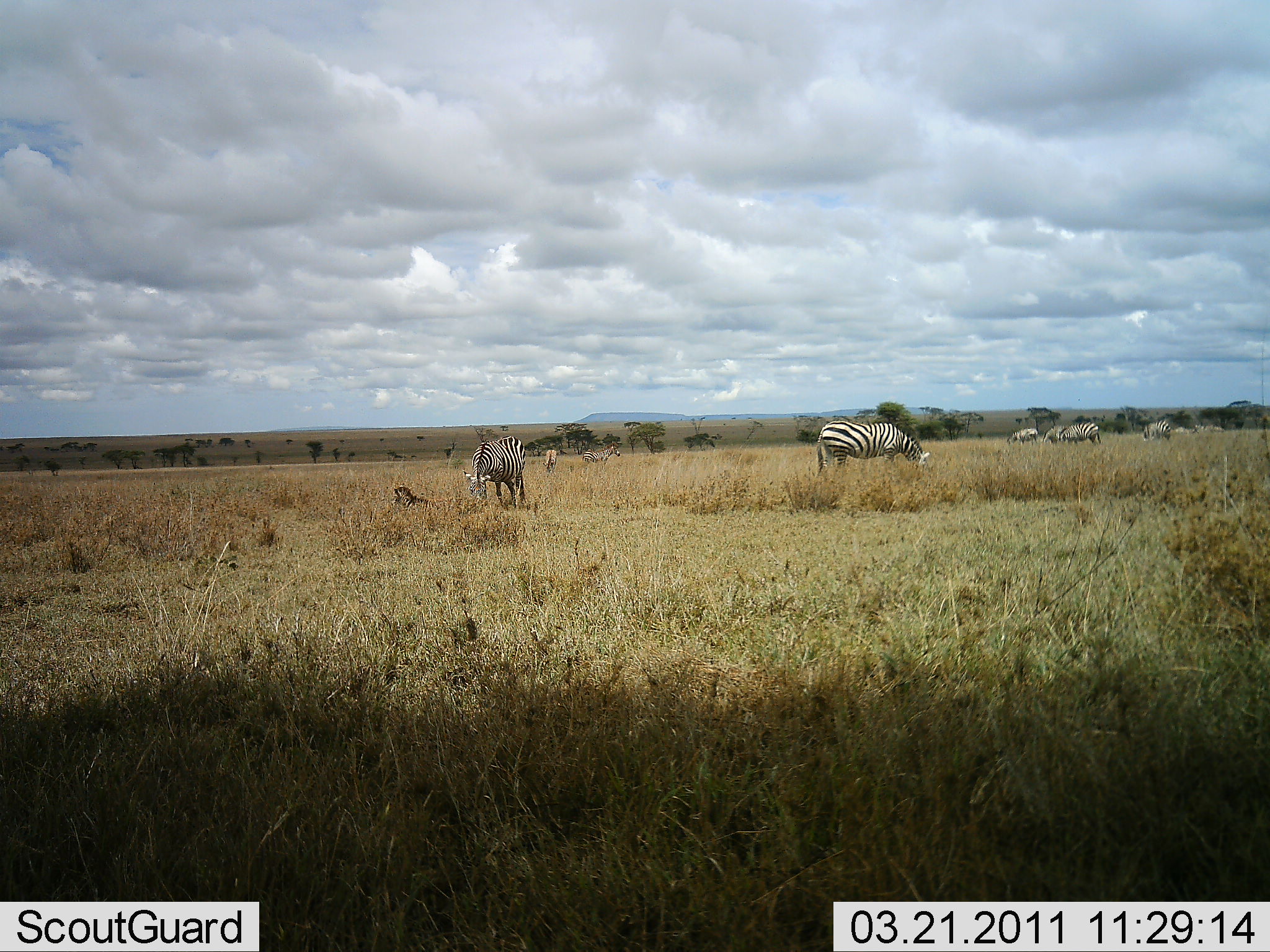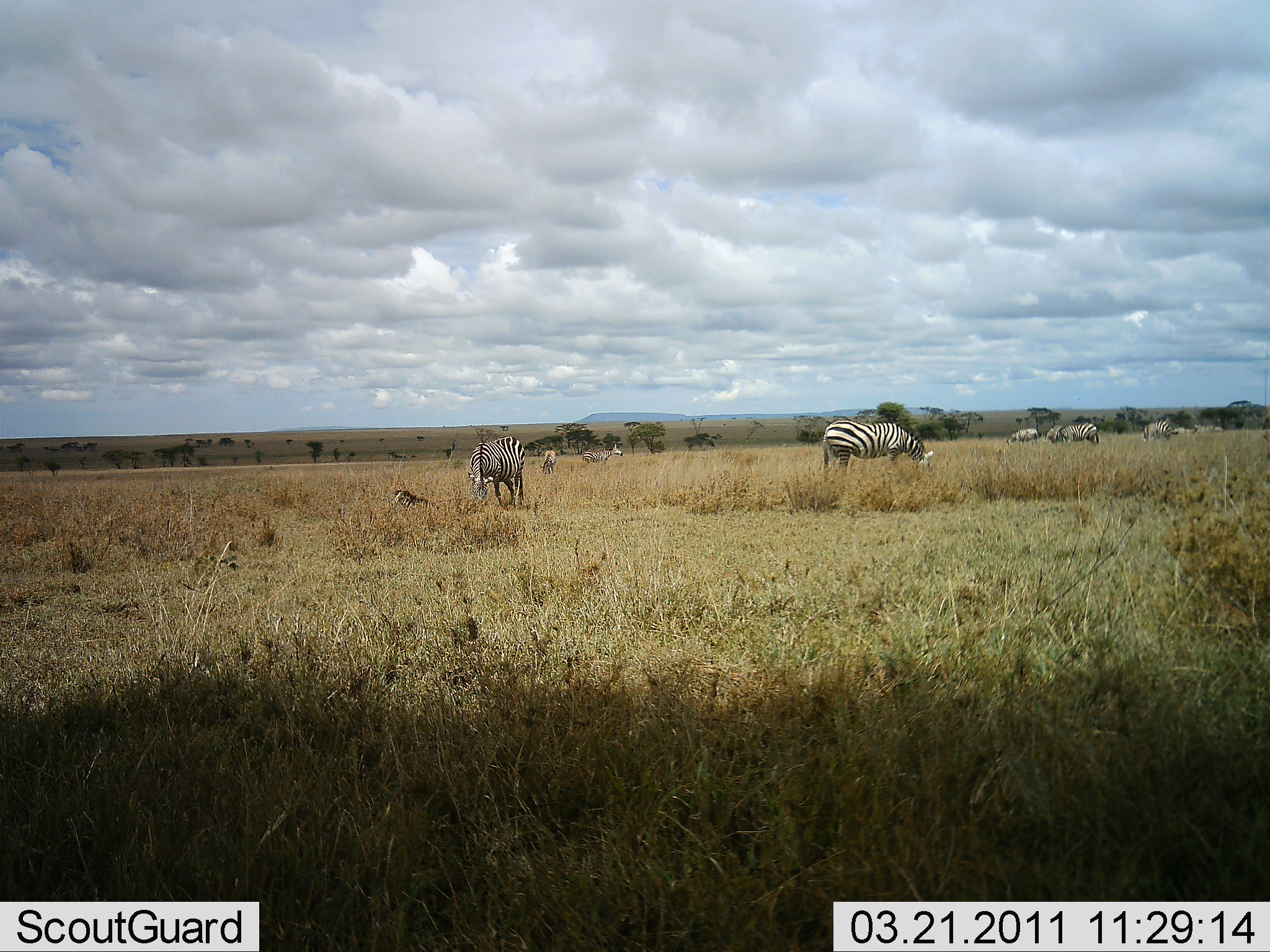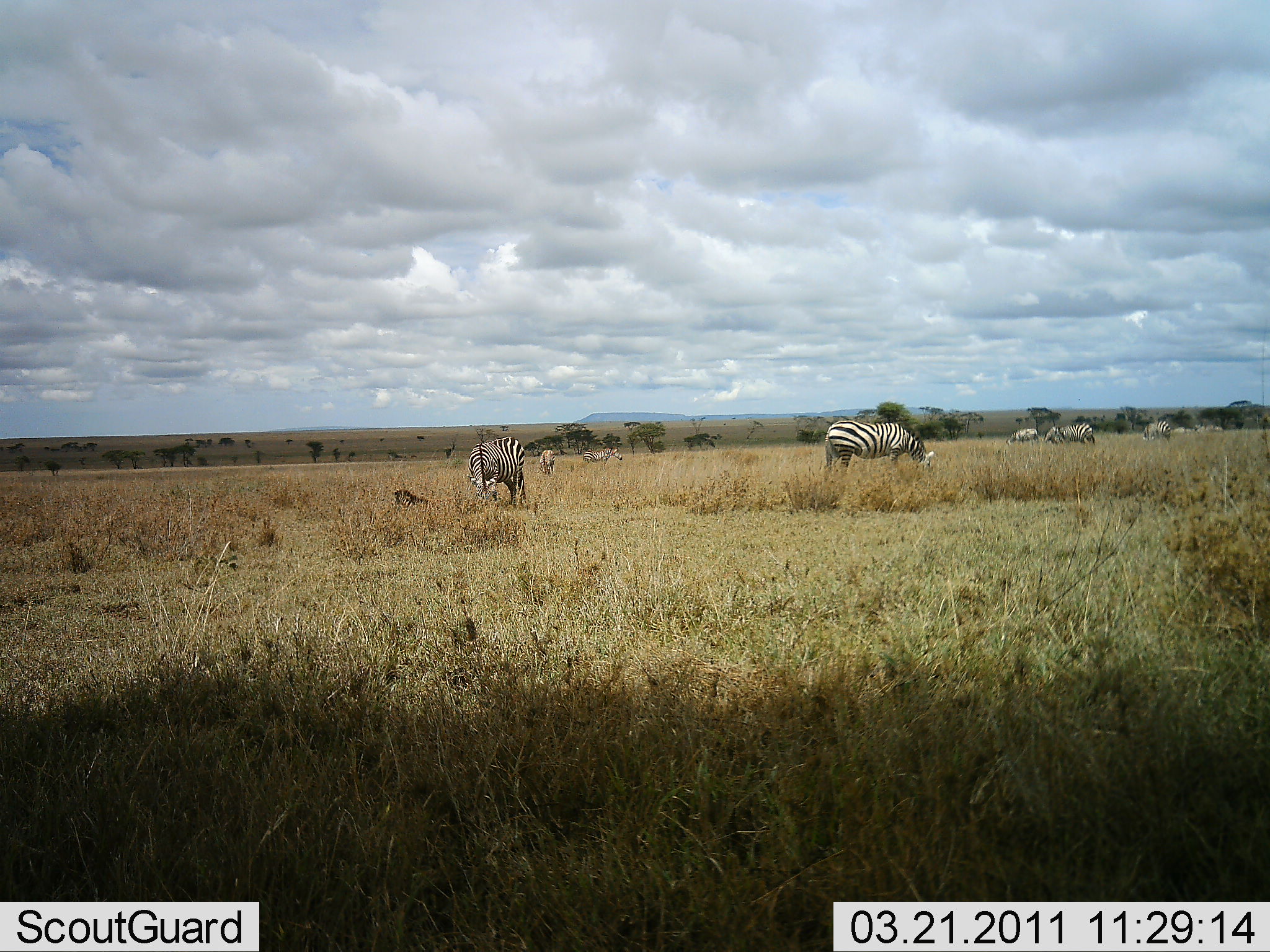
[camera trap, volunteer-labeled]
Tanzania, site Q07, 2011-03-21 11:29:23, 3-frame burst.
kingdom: Animalia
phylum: Chordata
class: Mammalia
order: Perissodactyla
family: Equidae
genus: Equus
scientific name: Equus quagga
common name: plains zebra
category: zebra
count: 10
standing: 64%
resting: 36%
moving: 27%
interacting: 0%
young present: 36%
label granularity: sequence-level